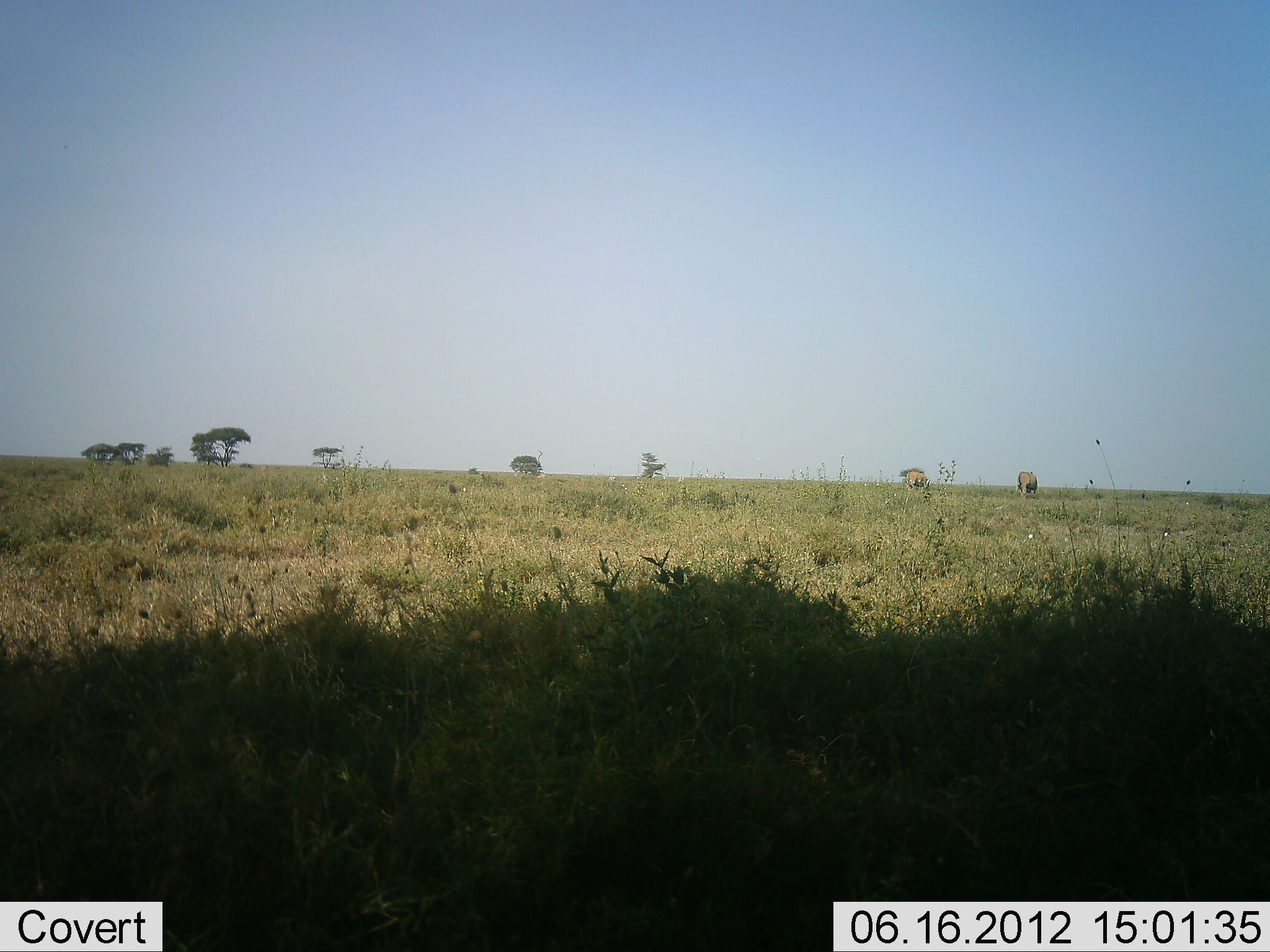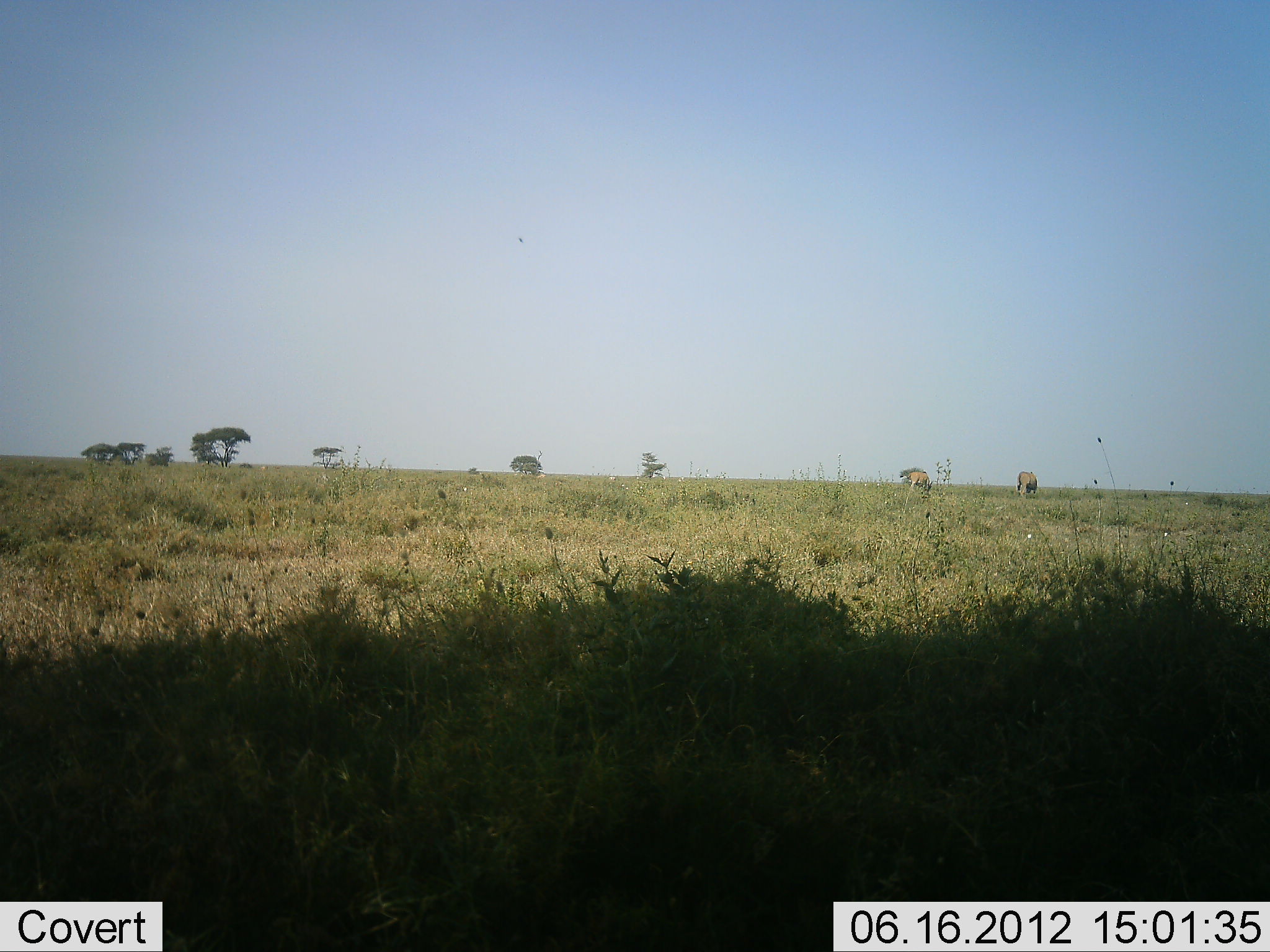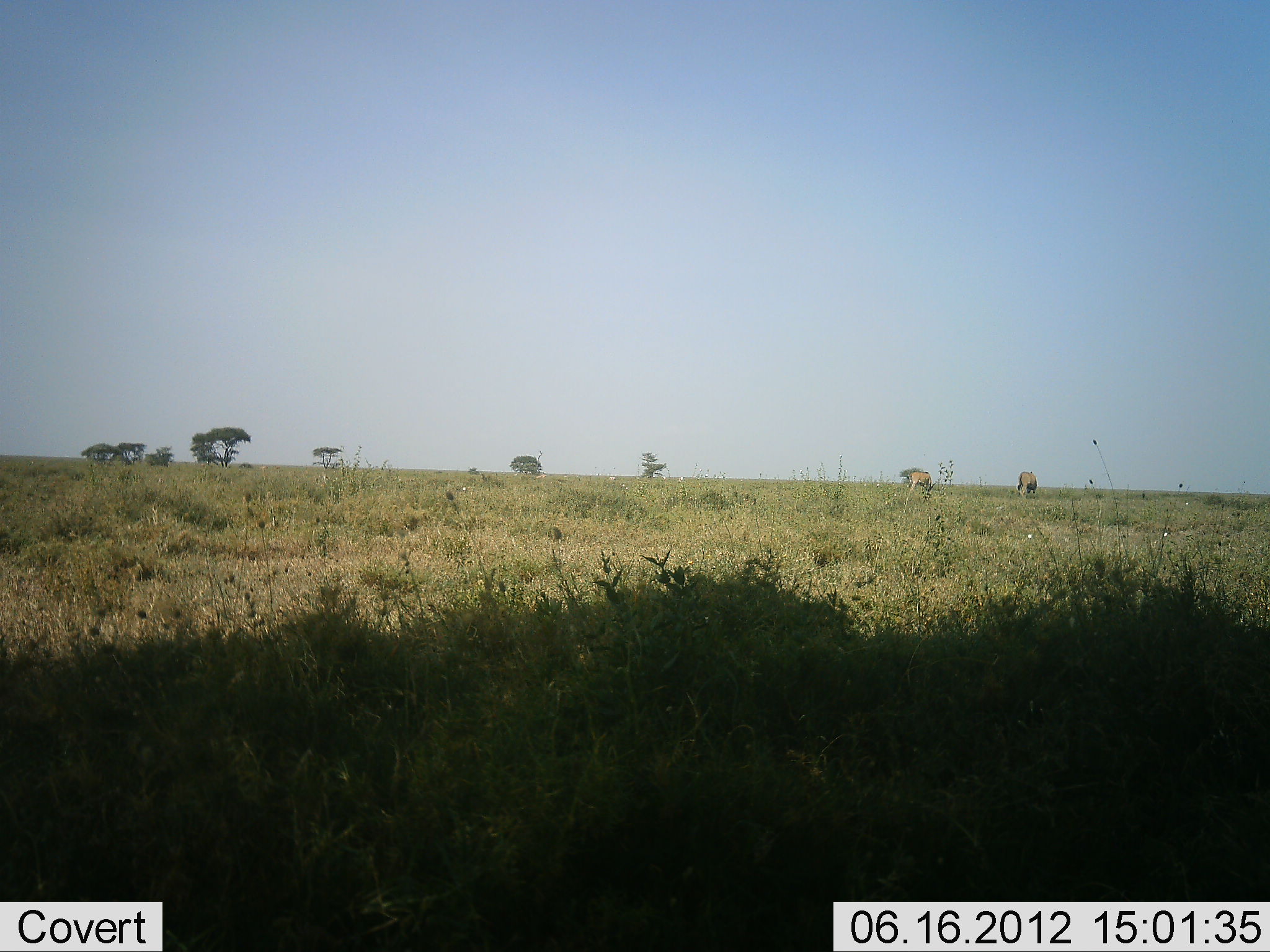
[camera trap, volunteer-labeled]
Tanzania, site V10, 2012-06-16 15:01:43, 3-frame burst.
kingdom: Animalia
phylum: Chordata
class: Mammalia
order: Artiodactyla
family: Bovidae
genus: Tragelaphus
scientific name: Tragelaphus oryx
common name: eland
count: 2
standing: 25%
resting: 0%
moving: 0%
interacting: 0%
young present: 0%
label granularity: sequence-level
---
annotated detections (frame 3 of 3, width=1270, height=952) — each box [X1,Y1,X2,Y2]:
animal: [1016,471,1038,500]